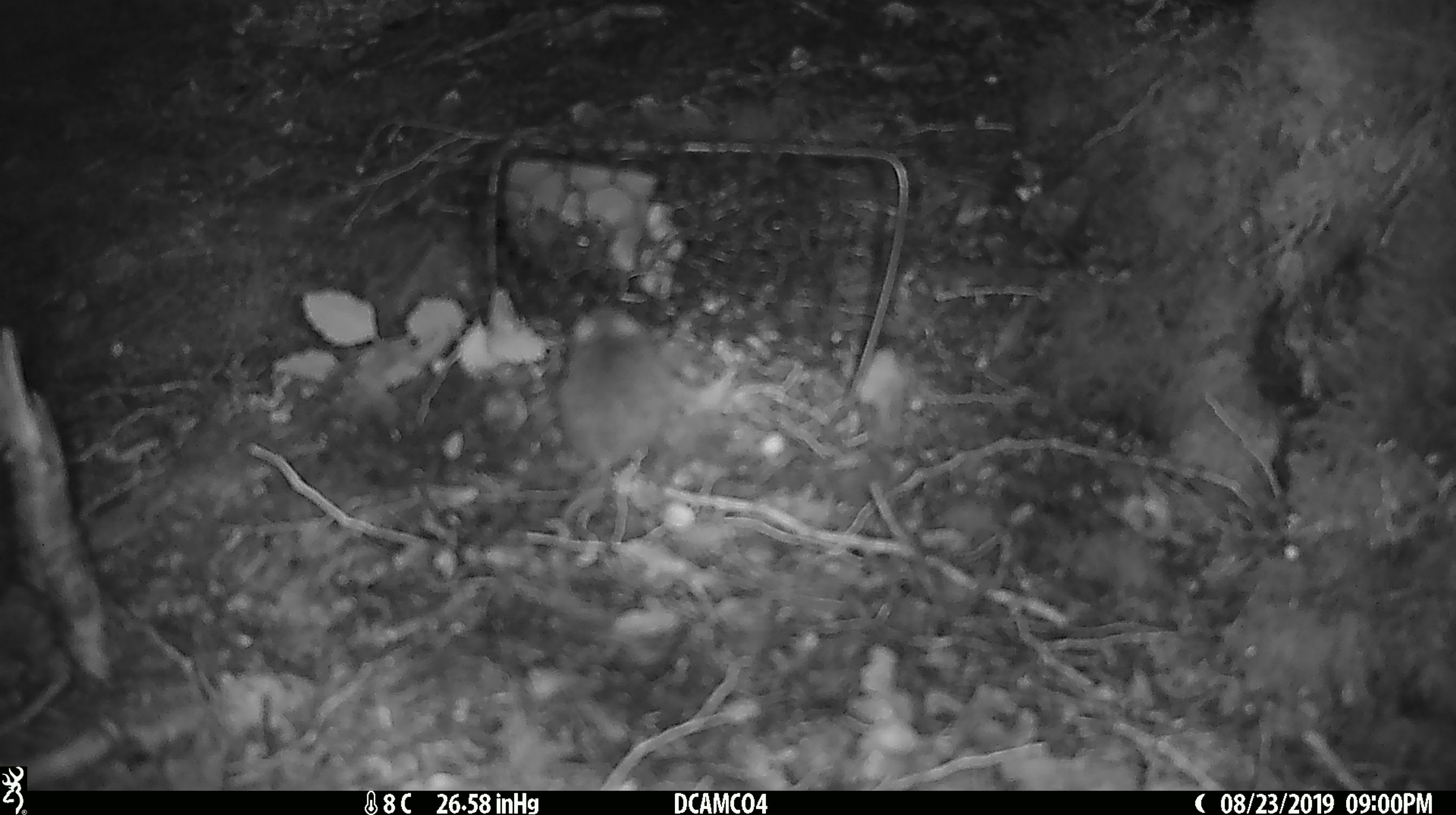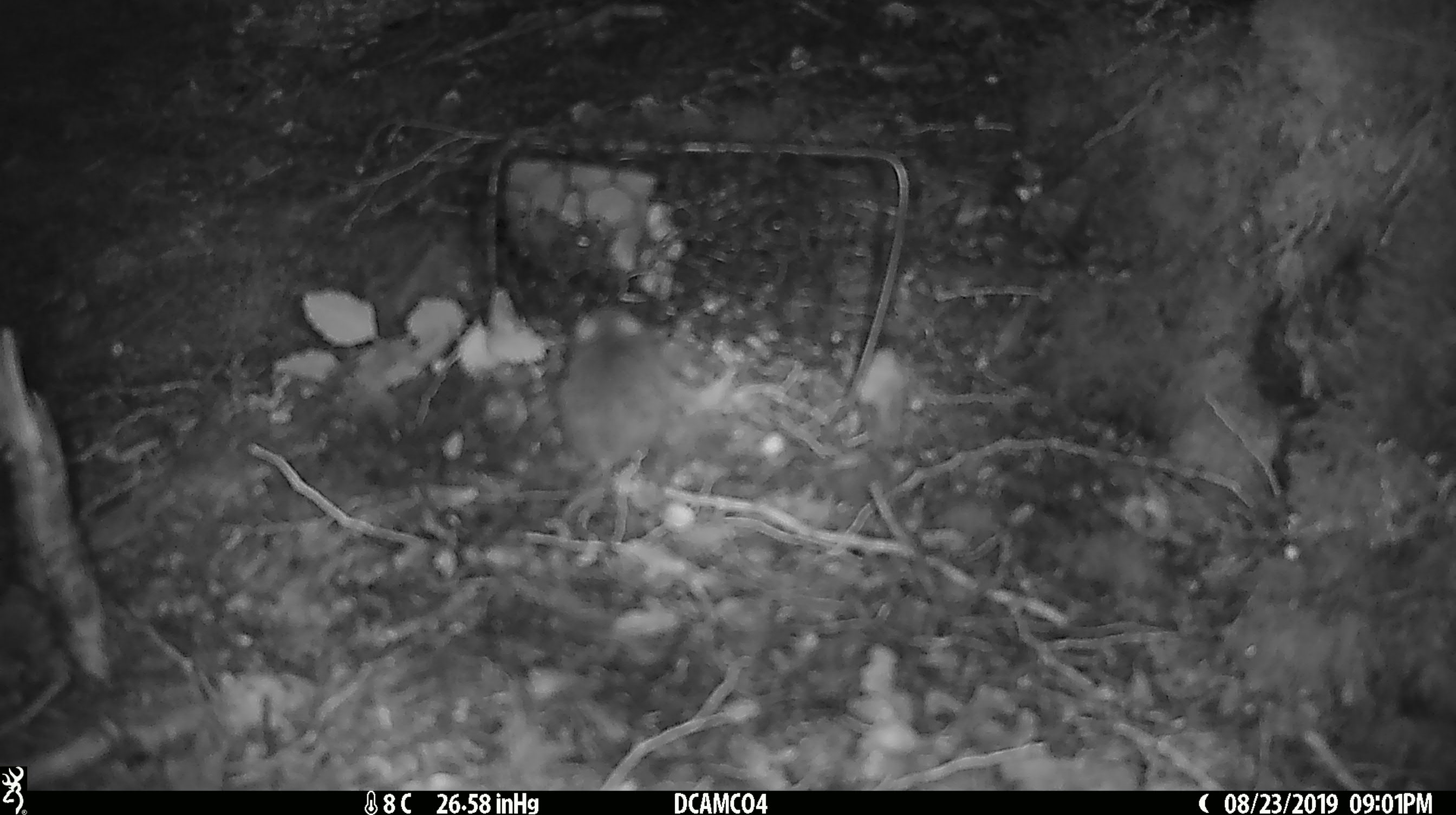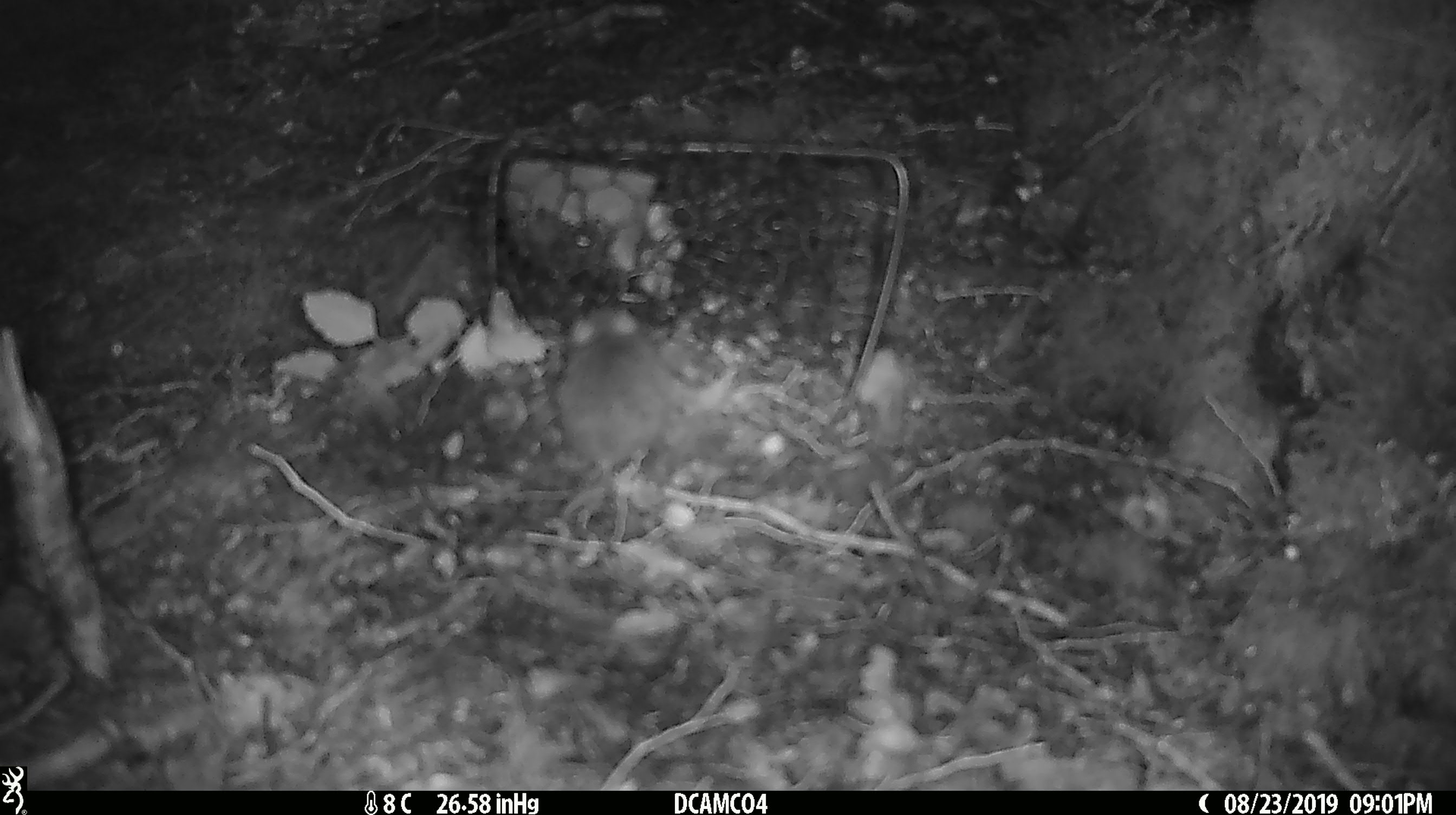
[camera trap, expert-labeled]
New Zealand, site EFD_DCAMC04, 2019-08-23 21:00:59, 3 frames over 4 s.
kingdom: Animalia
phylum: Chordata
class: Mammalia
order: Rodentia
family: Muridae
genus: Mus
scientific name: Mus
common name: mouse